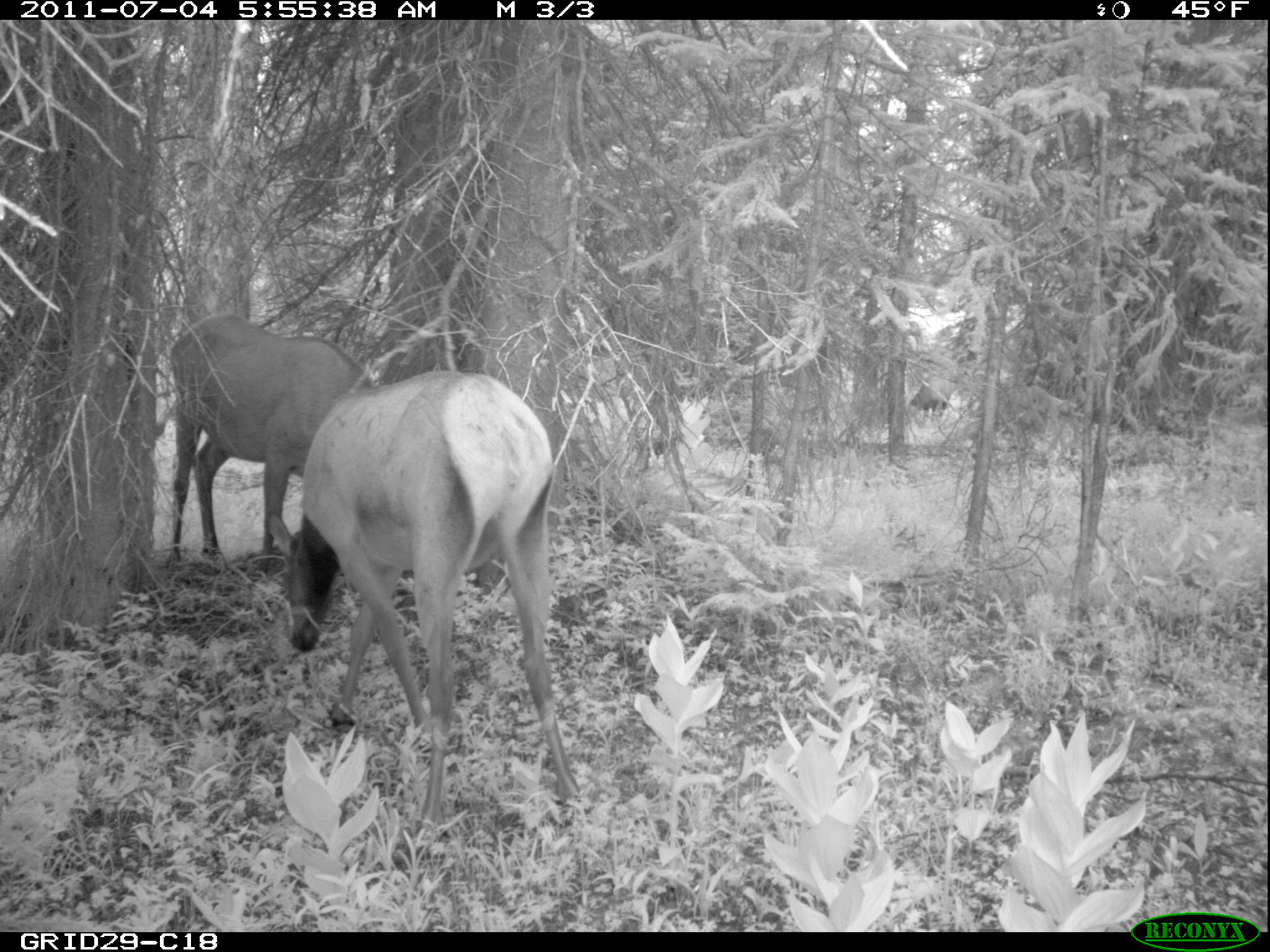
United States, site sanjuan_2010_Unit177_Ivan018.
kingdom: Animalia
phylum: Chordata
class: Mammalia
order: Artiodactyla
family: Cervidae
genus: Cervus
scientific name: Cervus elaphus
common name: red deer